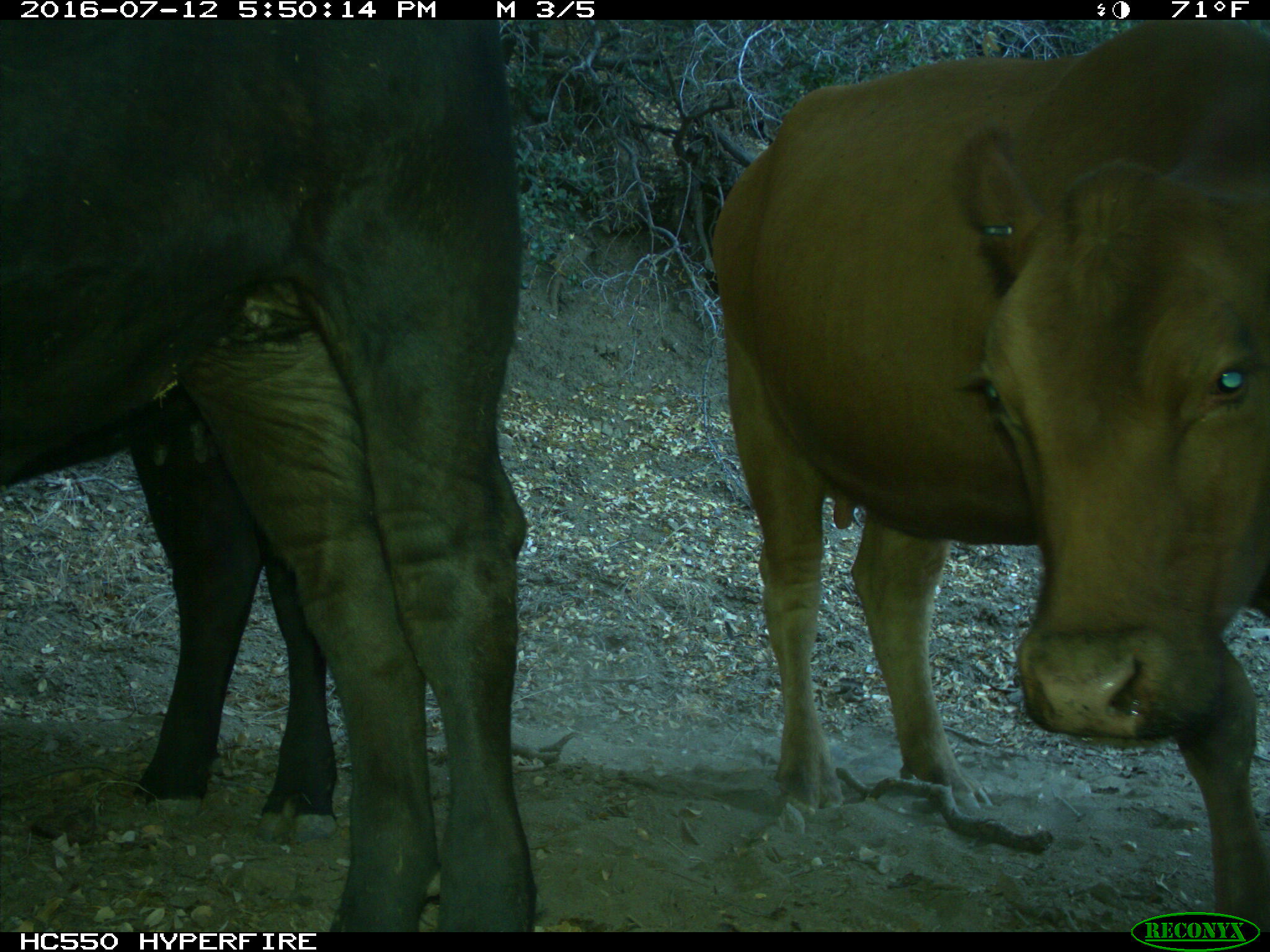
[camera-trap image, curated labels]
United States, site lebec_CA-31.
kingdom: Animalia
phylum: Chordata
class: Mammalia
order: Artiodactyla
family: Bovidae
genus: Bos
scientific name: Bos taurus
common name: domestic cow